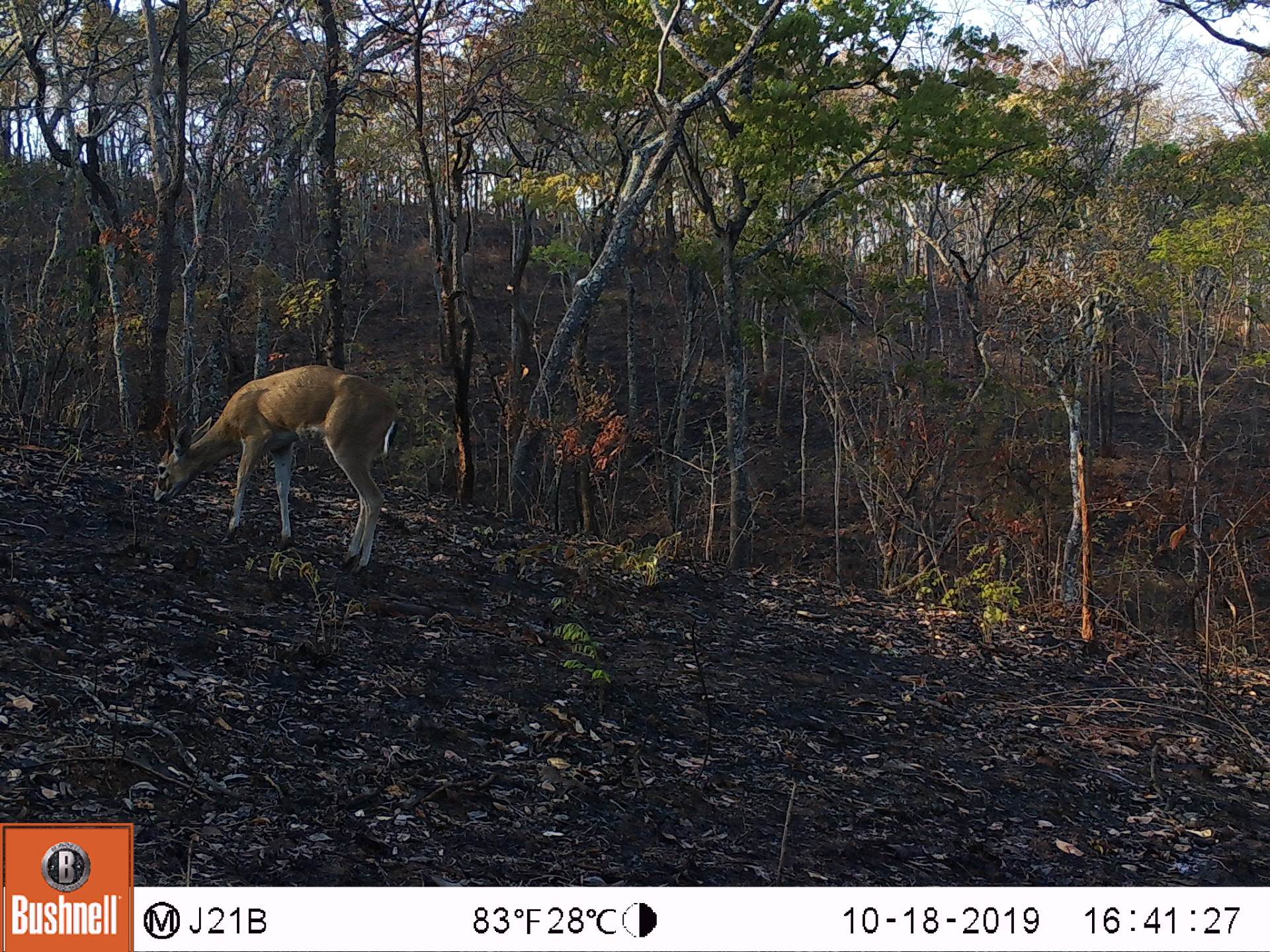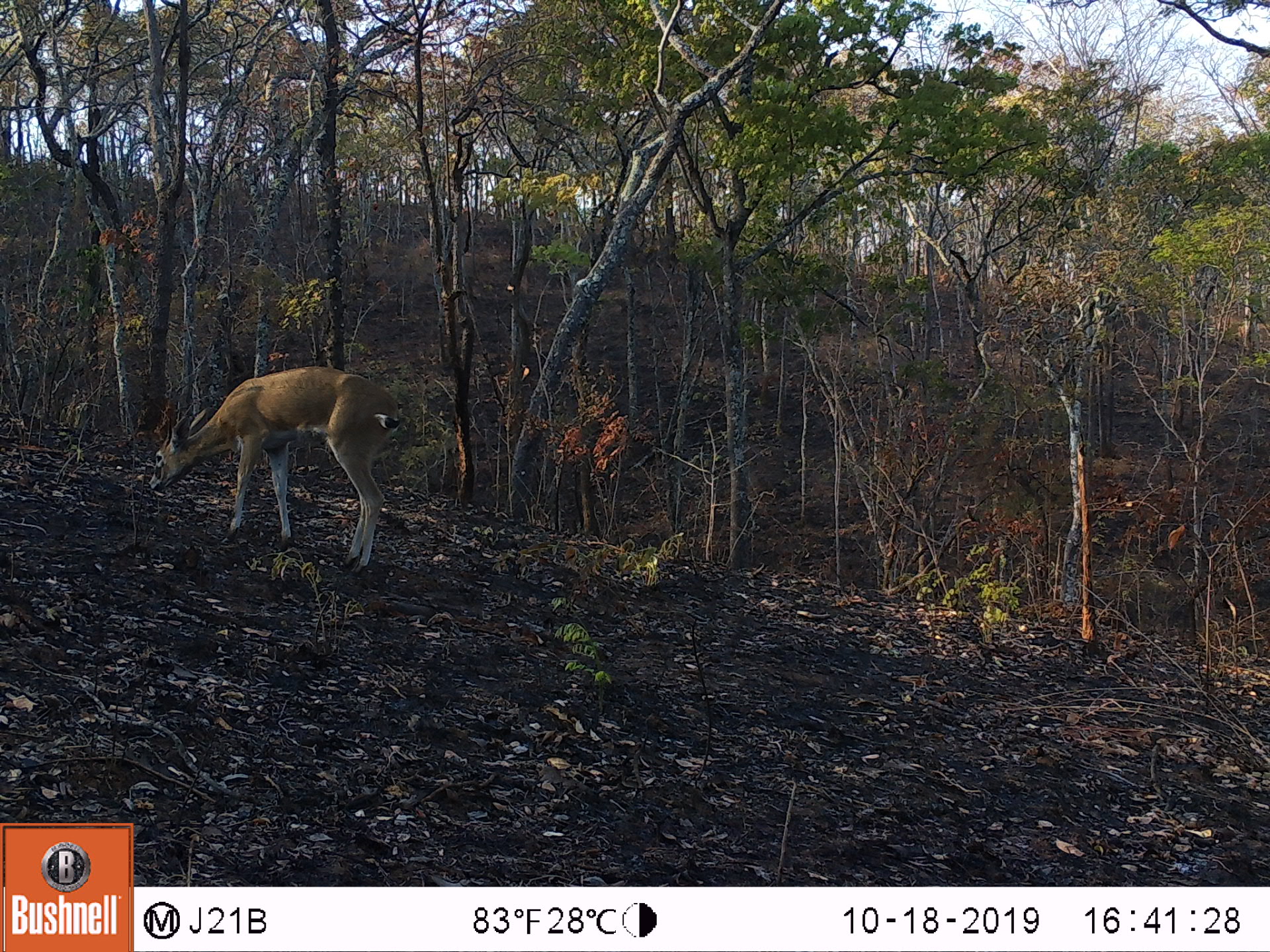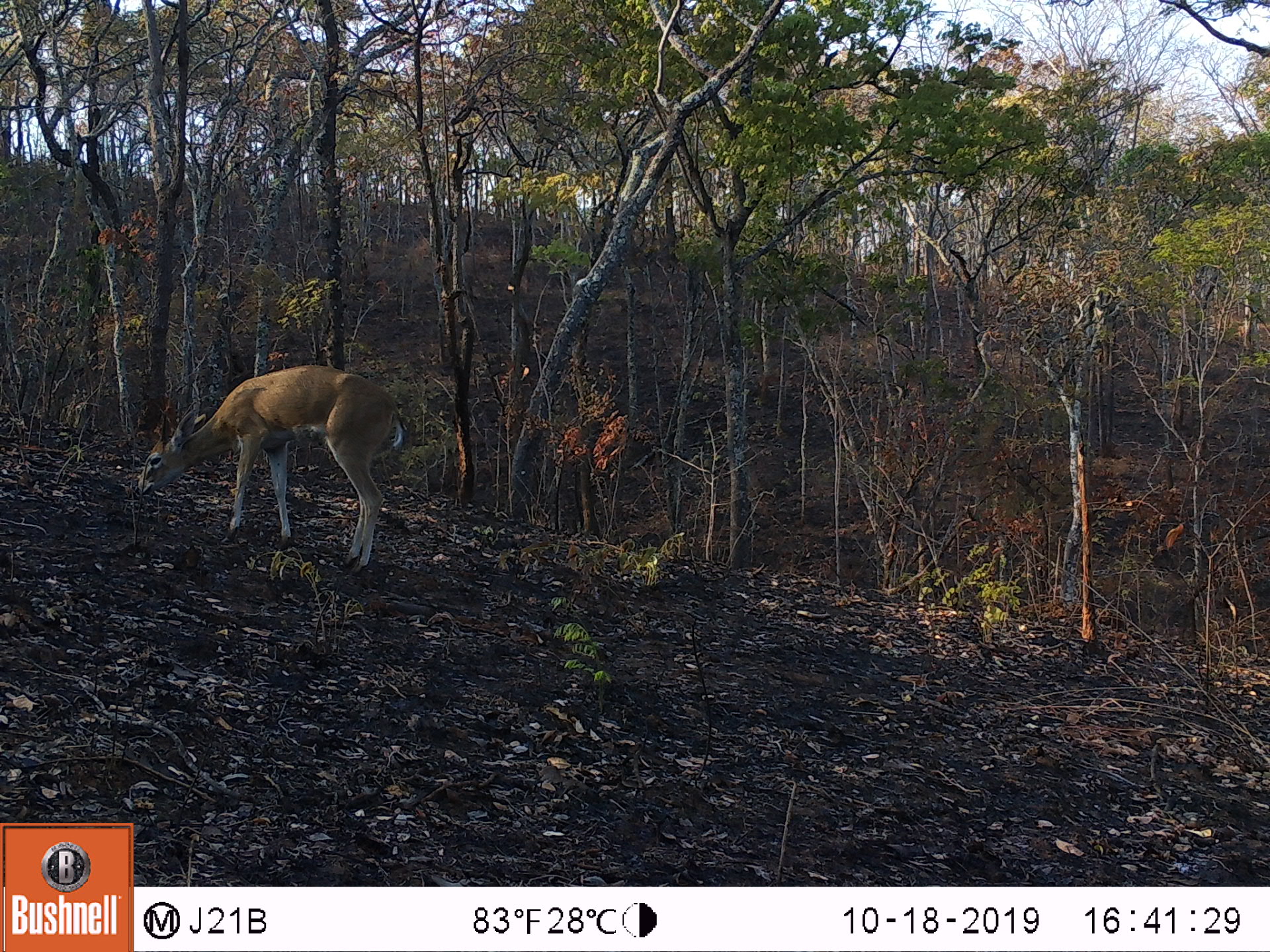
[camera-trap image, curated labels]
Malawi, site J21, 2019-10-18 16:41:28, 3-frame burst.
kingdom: Animalia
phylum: Chordata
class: Mammalia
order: Artiodactyla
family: Bovidae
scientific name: Antilopinae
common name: small antelope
Small antelope (Antilopinae), count 1.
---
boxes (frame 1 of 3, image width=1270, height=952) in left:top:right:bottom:
small antelope: 154:363:401:573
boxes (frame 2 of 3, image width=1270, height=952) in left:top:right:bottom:
small antelope: 148:369:400:564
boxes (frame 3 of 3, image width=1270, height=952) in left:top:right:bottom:
small antelope: 137:365:405:564